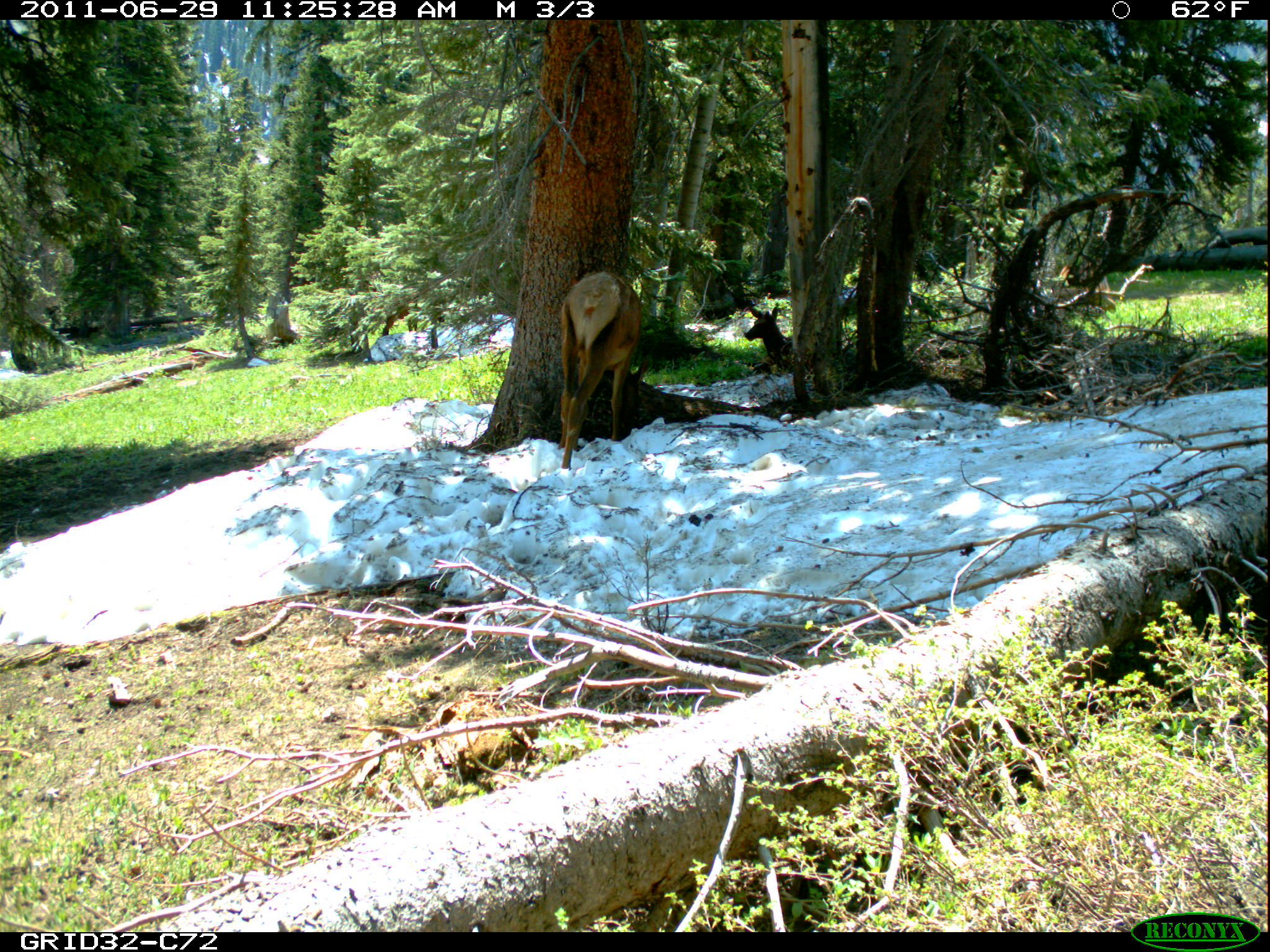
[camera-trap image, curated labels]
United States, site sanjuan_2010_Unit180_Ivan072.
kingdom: Animalia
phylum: Chordata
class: Mammalia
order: Artiodactyla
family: Cervidae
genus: Cervus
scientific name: Cervus elaphus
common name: red deer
Cervus elaphus (red deer).